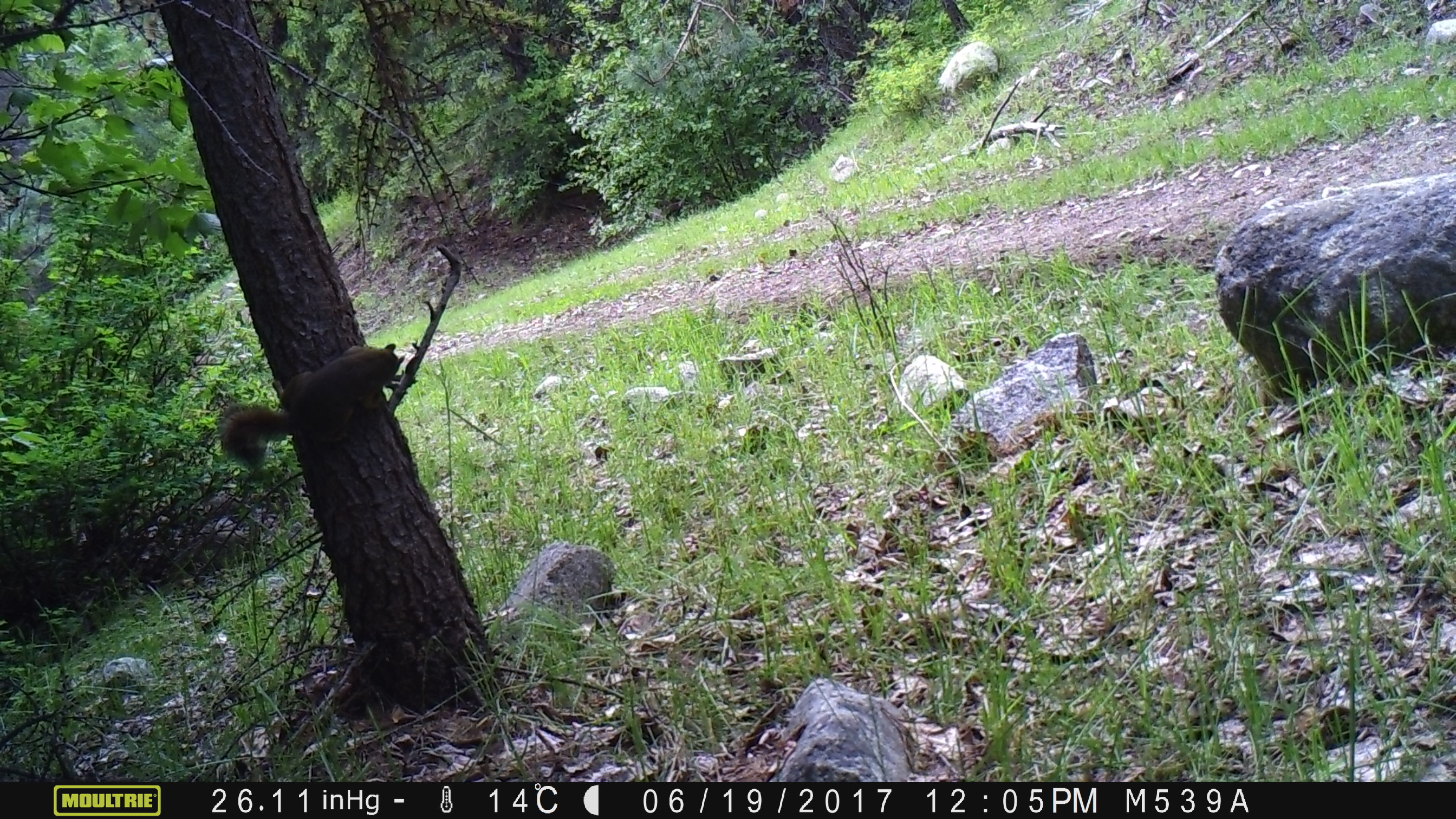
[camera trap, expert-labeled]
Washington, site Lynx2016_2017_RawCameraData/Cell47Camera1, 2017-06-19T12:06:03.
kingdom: Animalia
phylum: Chordata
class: Mammalia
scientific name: Mammalia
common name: small mammal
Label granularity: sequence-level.